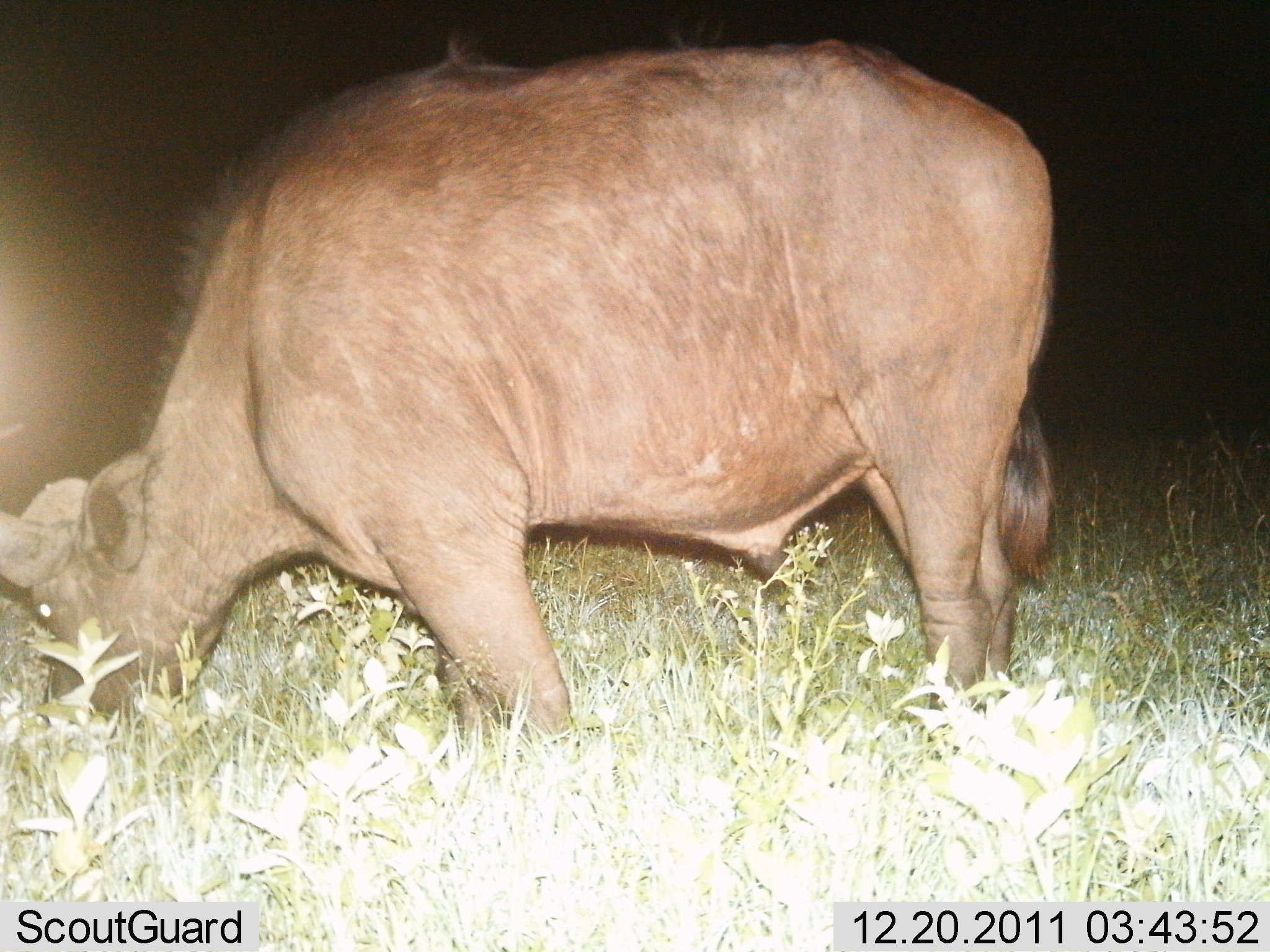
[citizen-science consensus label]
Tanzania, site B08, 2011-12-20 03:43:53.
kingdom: Animalia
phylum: Chordata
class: Mammalia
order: Artiodactyla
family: Bovidae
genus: Syncerus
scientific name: Syncerus caffer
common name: cape buffalo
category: buffalo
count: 1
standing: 25%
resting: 0%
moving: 0%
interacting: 0%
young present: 0%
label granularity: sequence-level